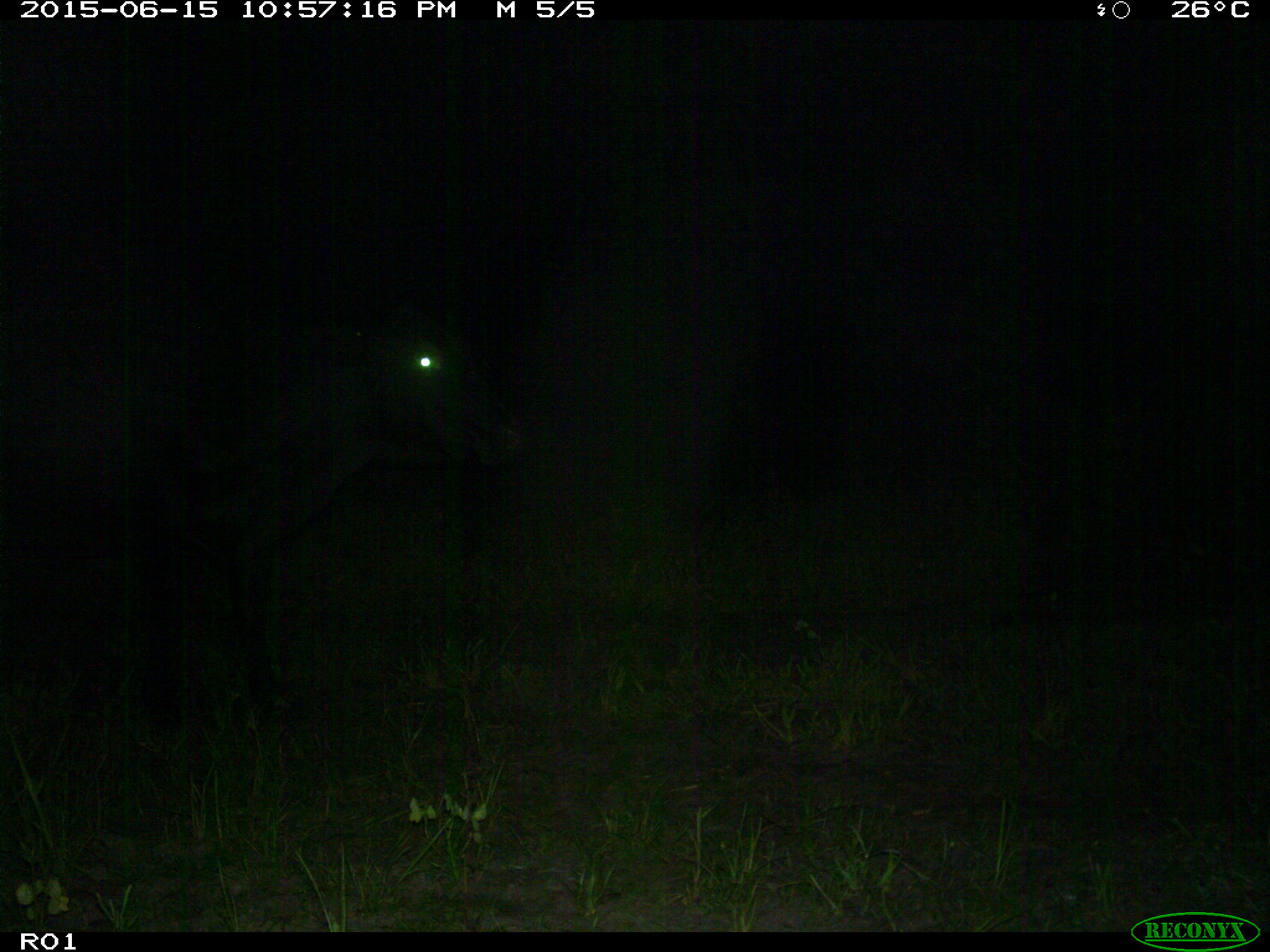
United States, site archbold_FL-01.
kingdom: Animalia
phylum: Chordata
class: Mammalia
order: Artiodactyla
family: Bovidae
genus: Bos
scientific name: Bos taurus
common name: domestic cow